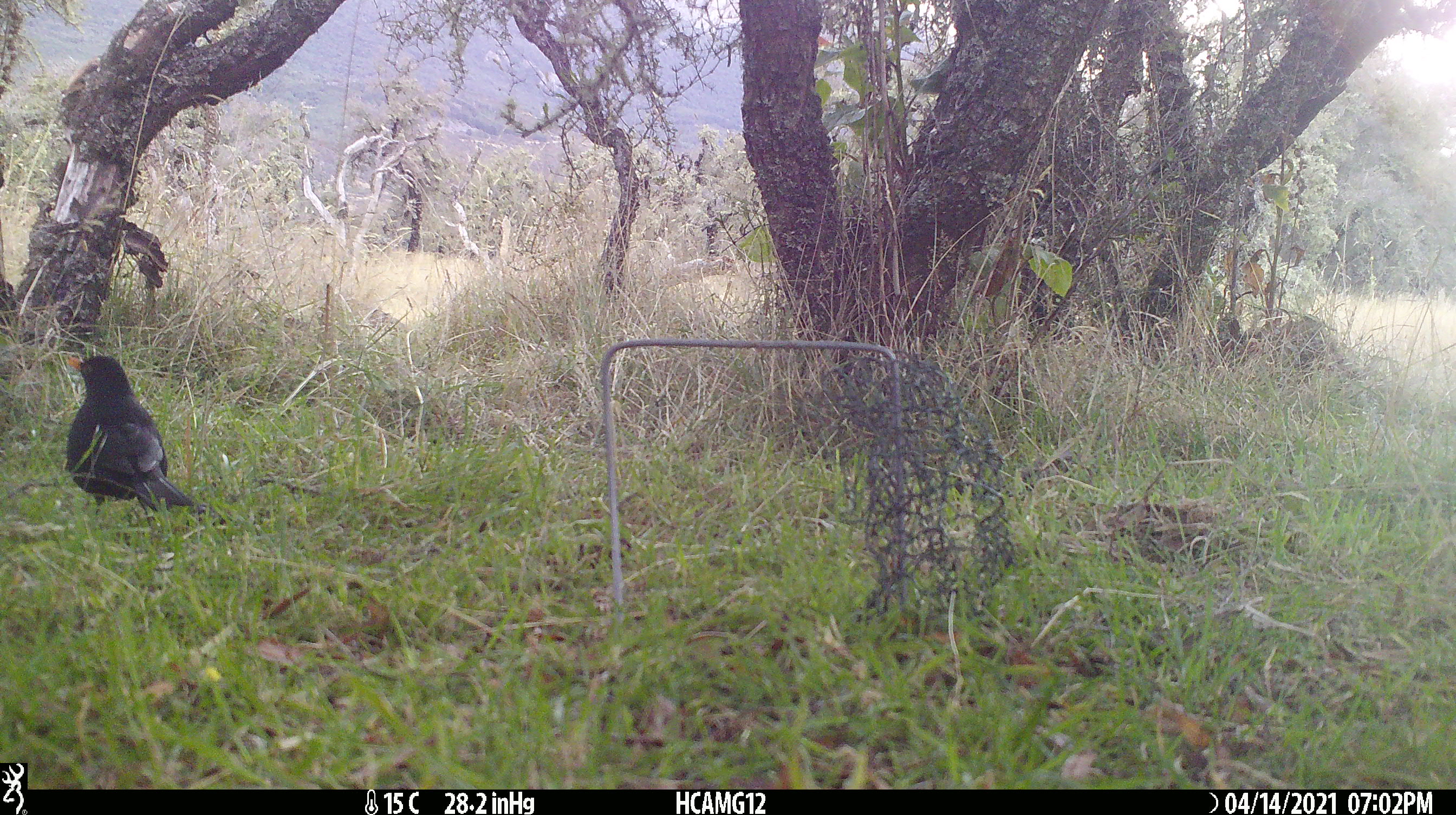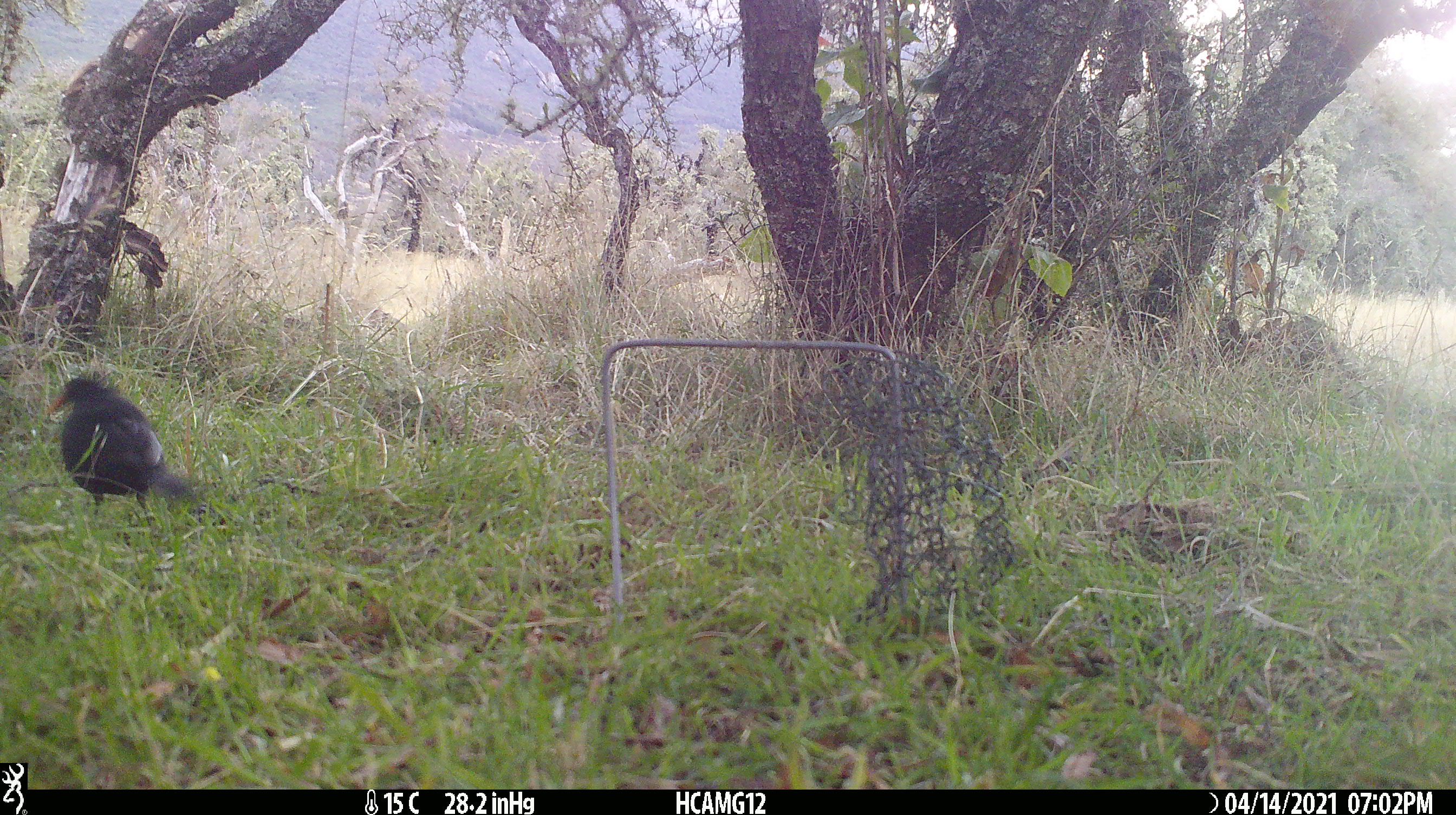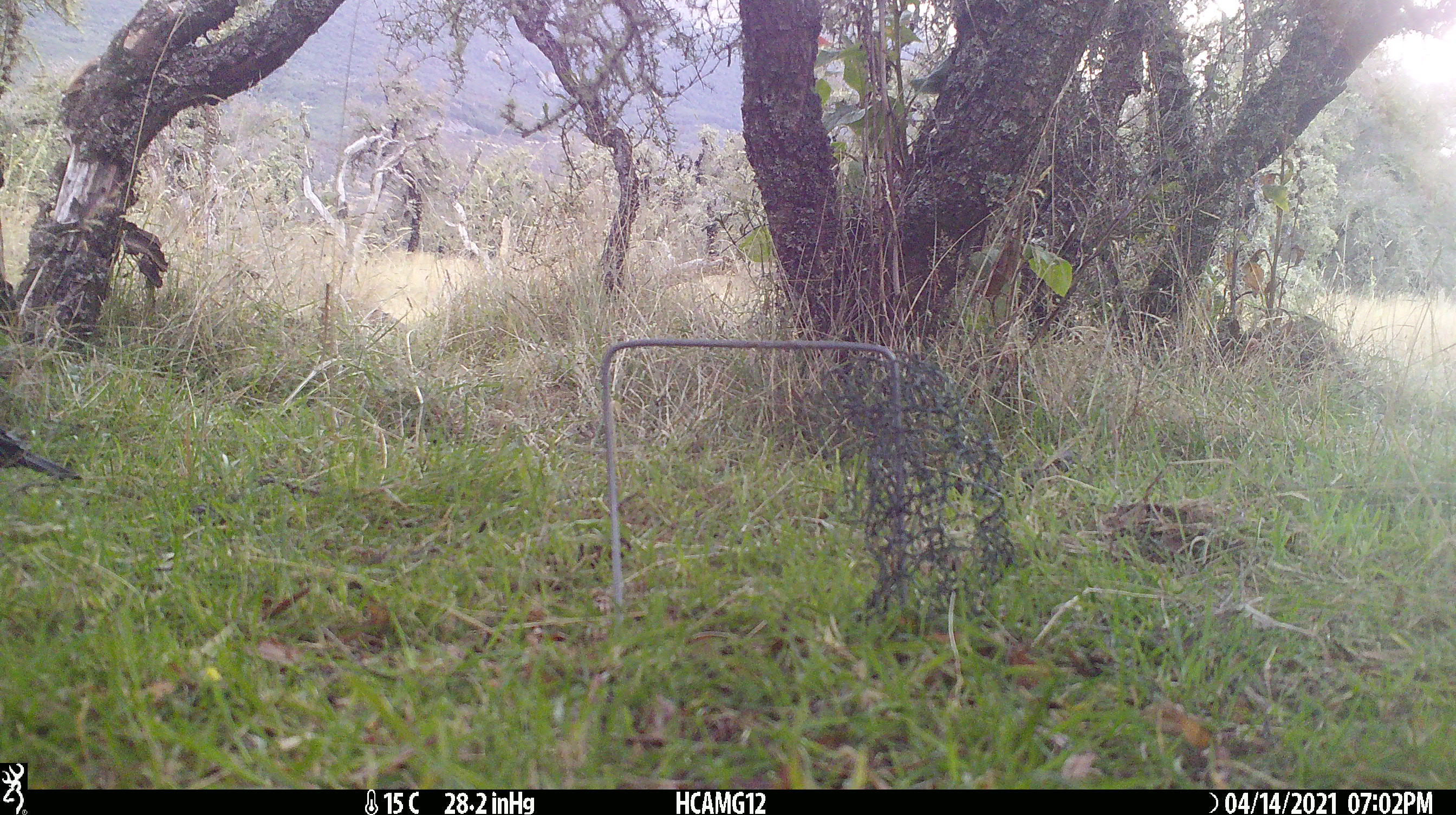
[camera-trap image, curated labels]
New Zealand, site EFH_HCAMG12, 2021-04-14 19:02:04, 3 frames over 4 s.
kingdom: Animalia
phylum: Chordata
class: Aves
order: Passeriformes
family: Turdidae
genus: Turdus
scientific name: Turdus merula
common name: eurasian blackbird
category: blackbird